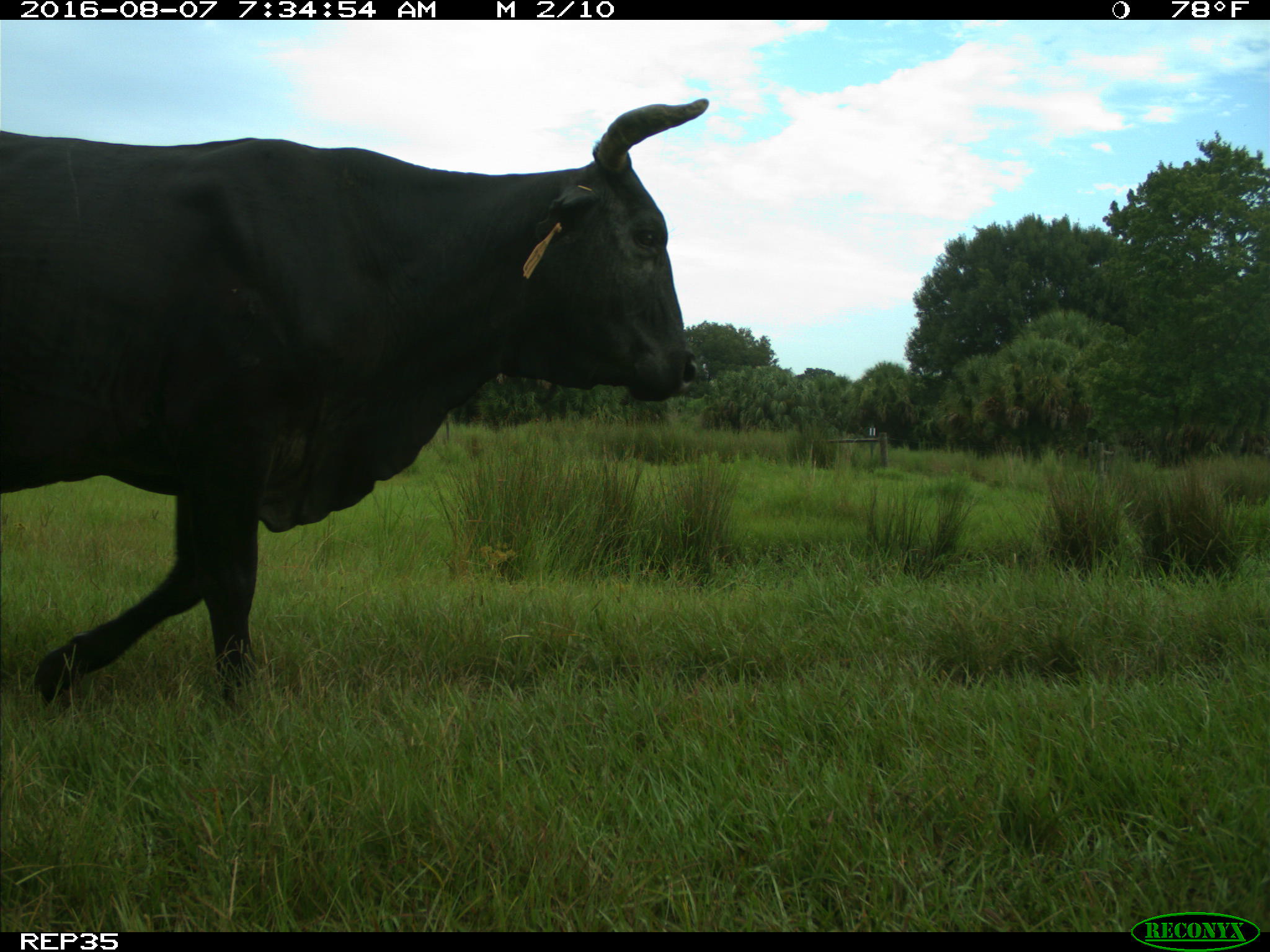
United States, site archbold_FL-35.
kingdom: Animalia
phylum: Chordata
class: Mammalia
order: Artiodactyla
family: Bovidae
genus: Bos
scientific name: Bos taurus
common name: domestic cow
Bos taurus (domestic cow).